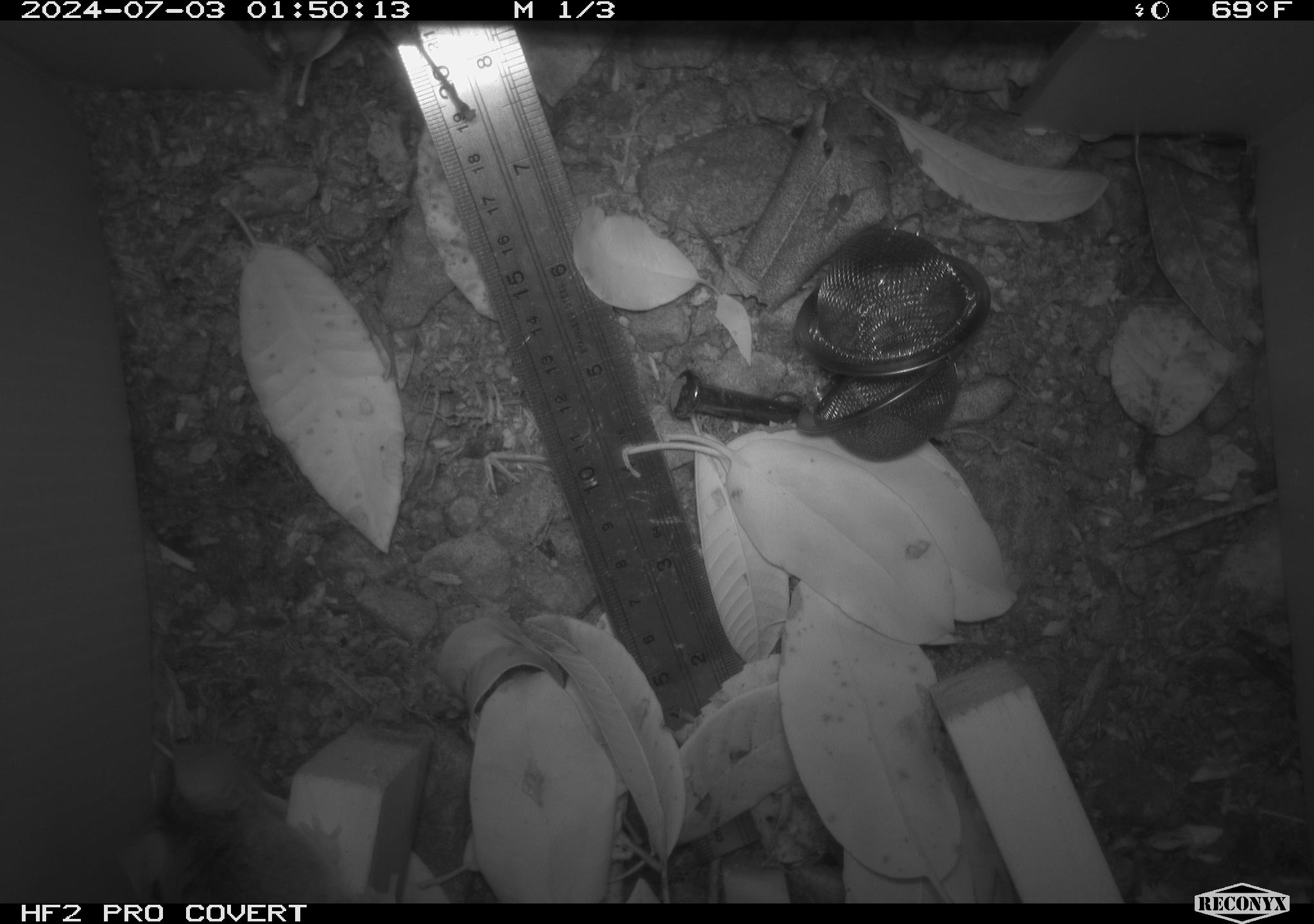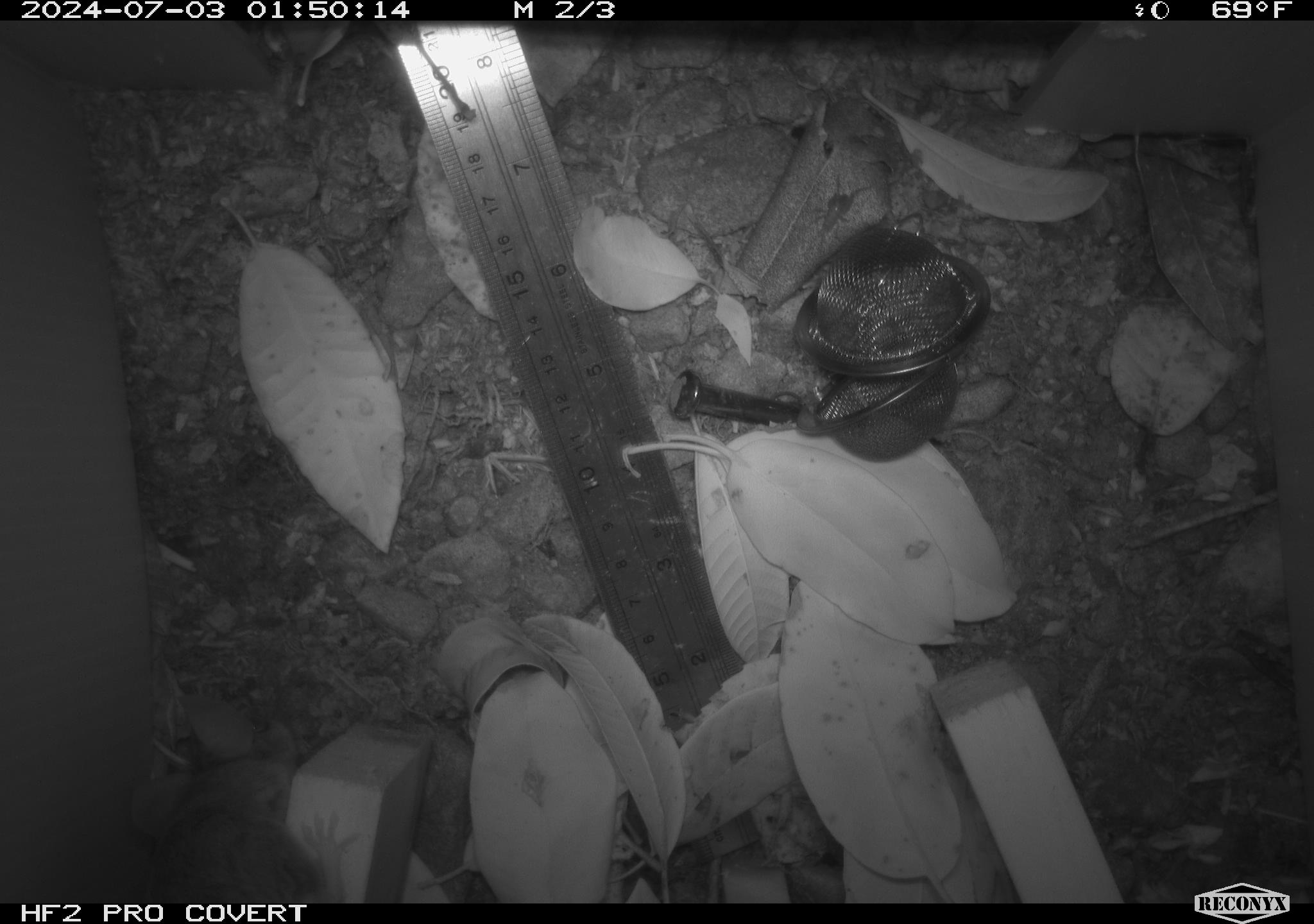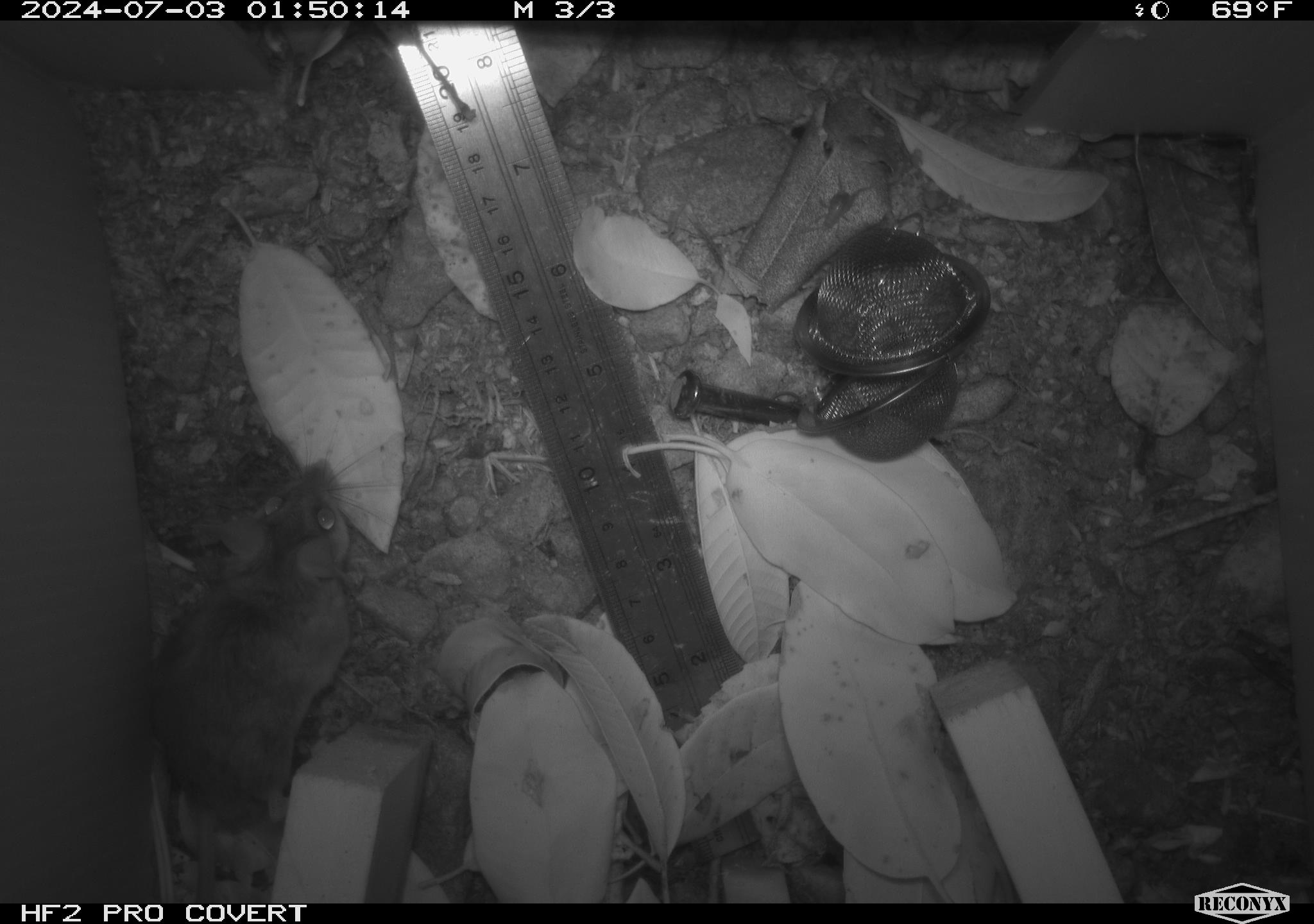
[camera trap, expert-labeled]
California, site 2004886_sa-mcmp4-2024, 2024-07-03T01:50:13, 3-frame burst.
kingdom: Animalia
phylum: Chordata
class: Mammalia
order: Rodentia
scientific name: Rodentia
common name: mouse species